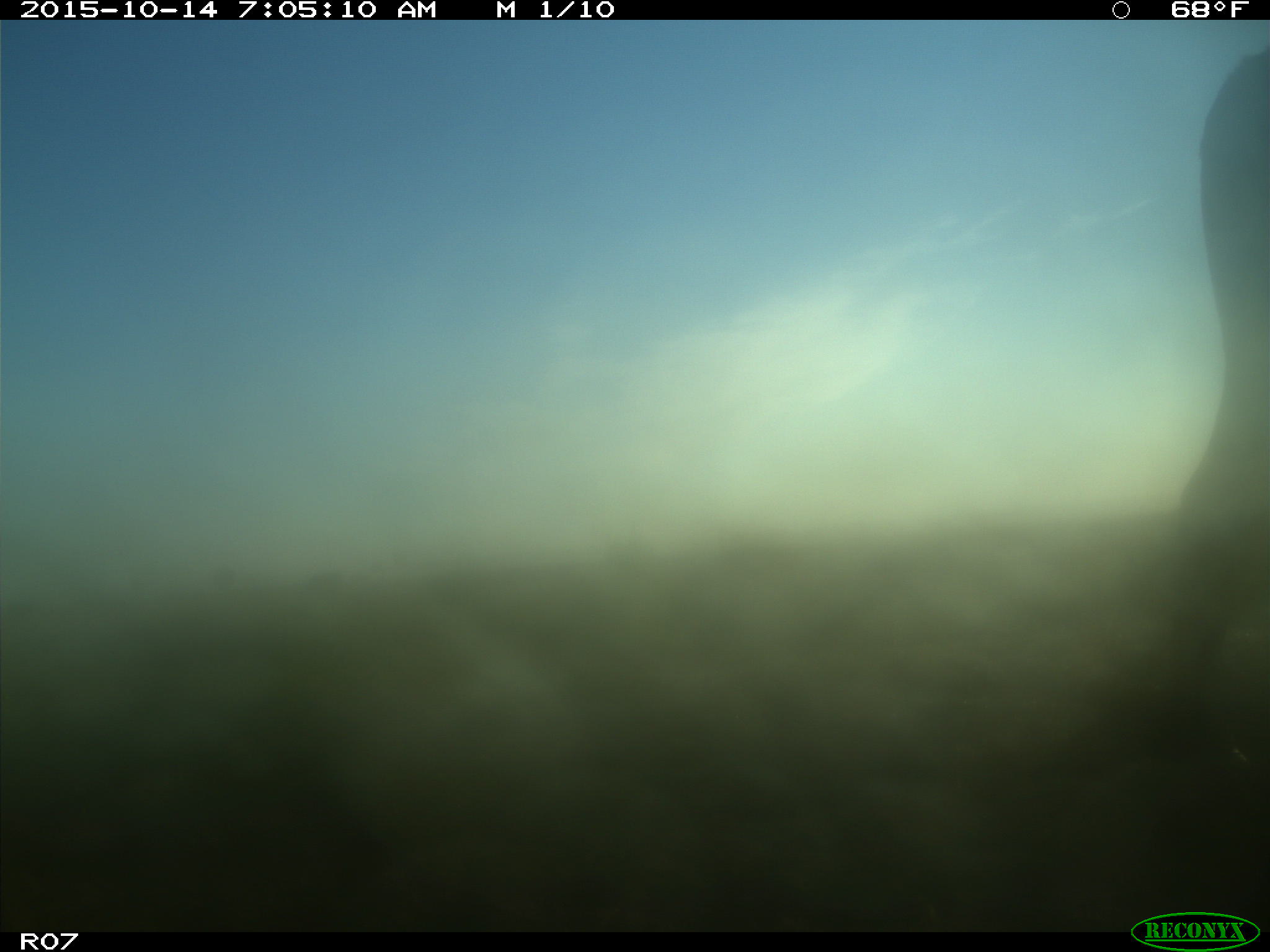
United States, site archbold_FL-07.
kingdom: Animalia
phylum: Chordata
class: Mammalia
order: Artiodactyla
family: Bovidae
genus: Bos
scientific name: Bos taurus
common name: domestic cow